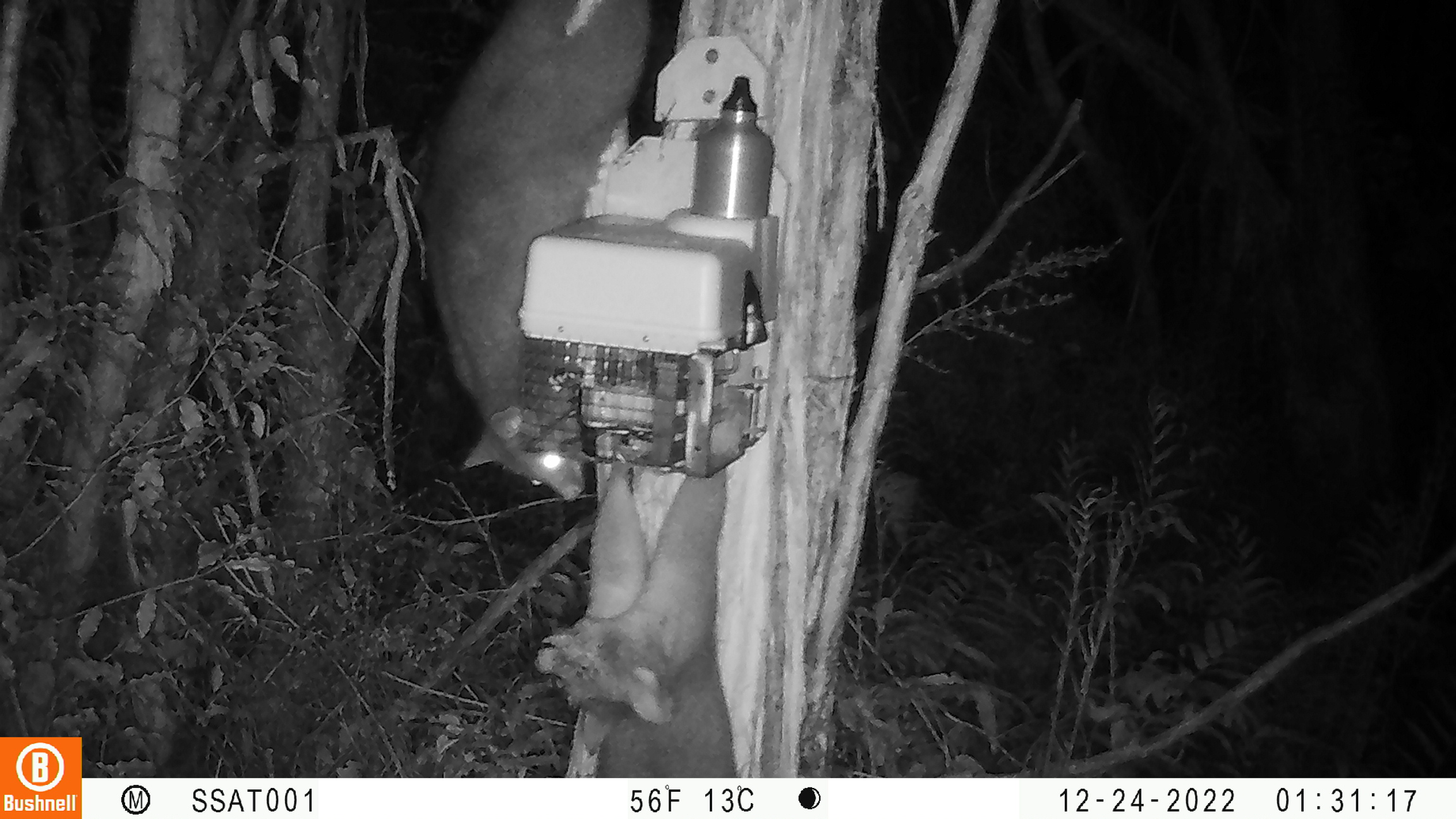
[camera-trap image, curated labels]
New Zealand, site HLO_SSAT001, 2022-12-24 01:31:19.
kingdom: Animalia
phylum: Chordata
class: Mammalia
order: Diprotodontia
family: Phalangeridae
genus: Trichosurus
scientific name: Trichosurus vulpecula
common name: common brushtail possum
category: possum